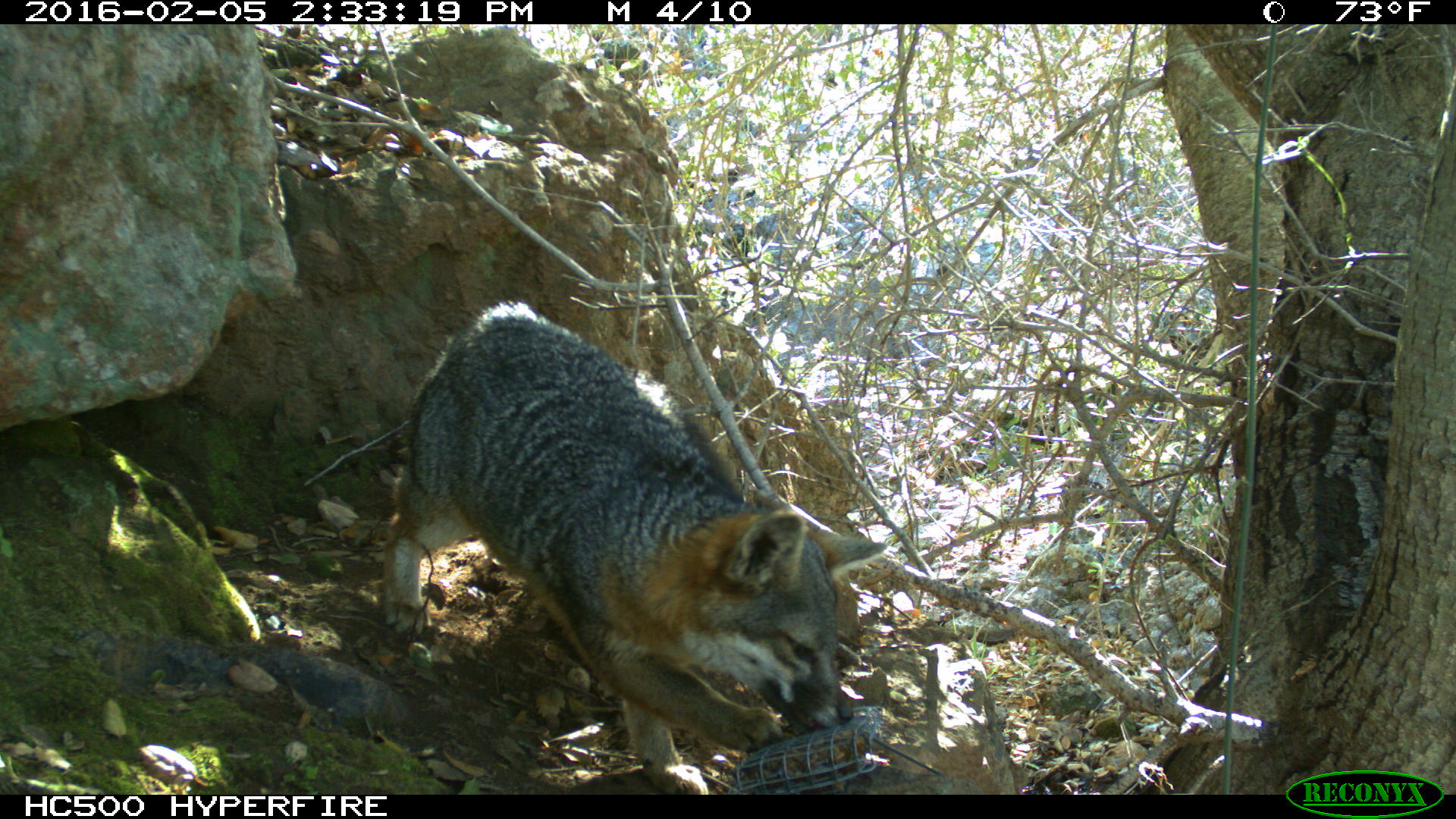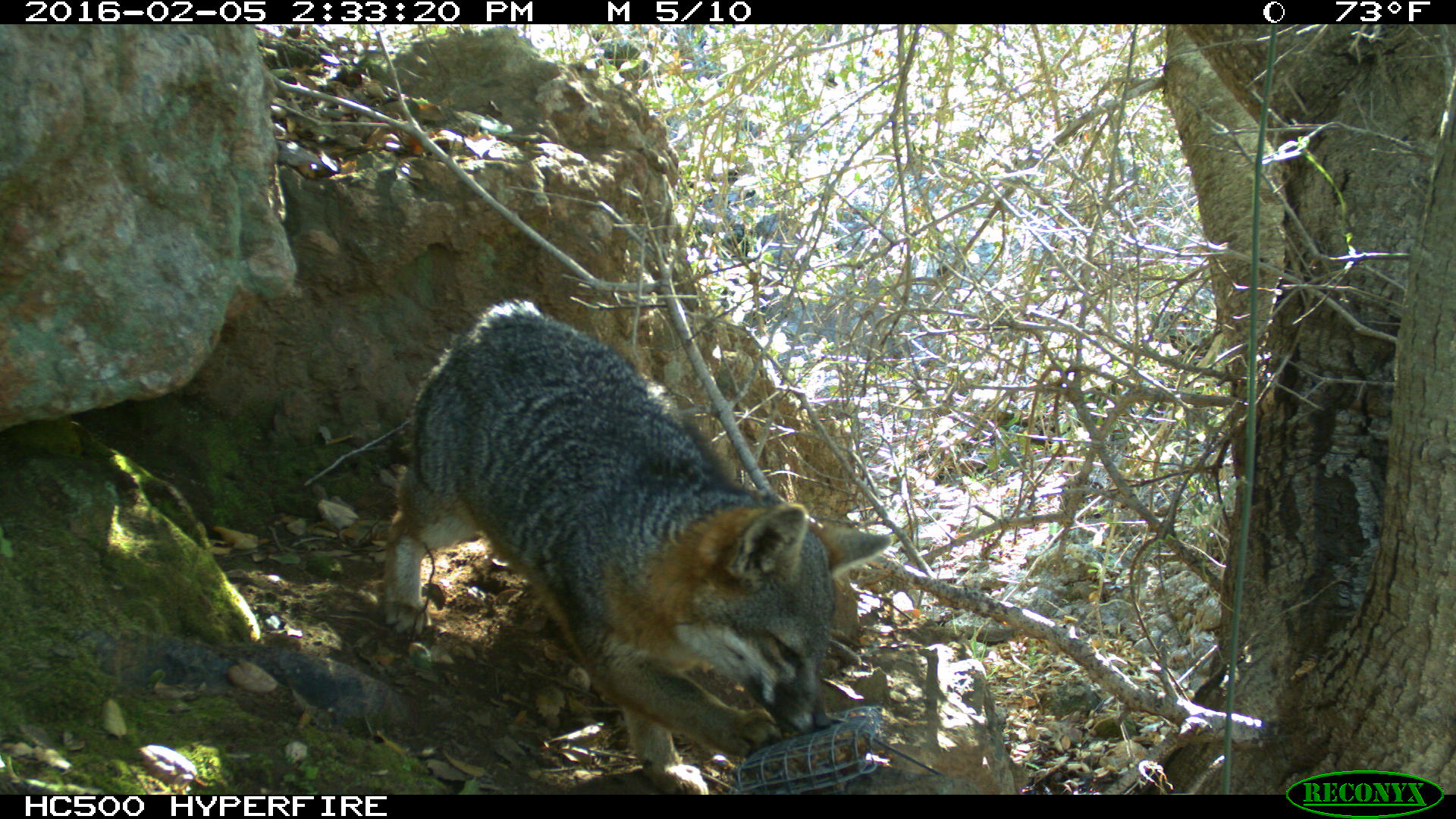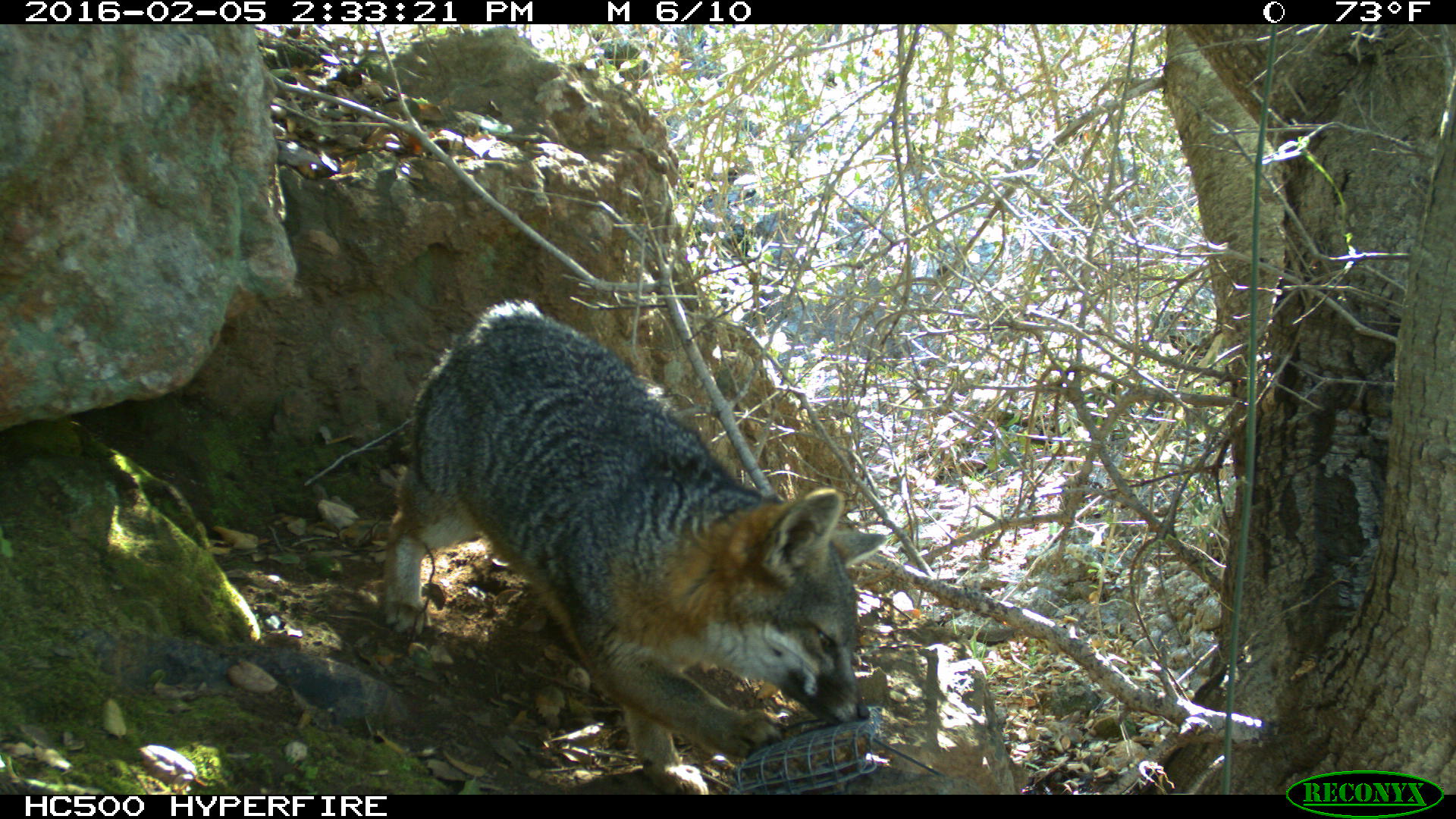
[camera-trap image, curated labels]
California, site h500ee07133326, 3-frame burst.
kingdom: Animalia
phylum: Chordata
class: Mammalia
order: Carnivora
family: Canidae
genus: Urocyon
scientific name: Urocyon littoralis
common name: island fox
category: fox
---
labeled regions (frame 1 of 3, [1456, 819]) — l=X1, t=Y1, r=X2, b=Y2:
fox: l=385, t=299, r=885, b=794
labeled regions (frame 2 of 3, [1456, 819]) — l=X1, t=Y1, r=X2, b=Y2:
fox: l=383, t=293, r=890, b=792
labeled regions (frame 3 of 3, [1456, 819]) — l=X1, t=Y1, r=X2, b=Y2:
fox: l=381, t=298, r=886, b=793